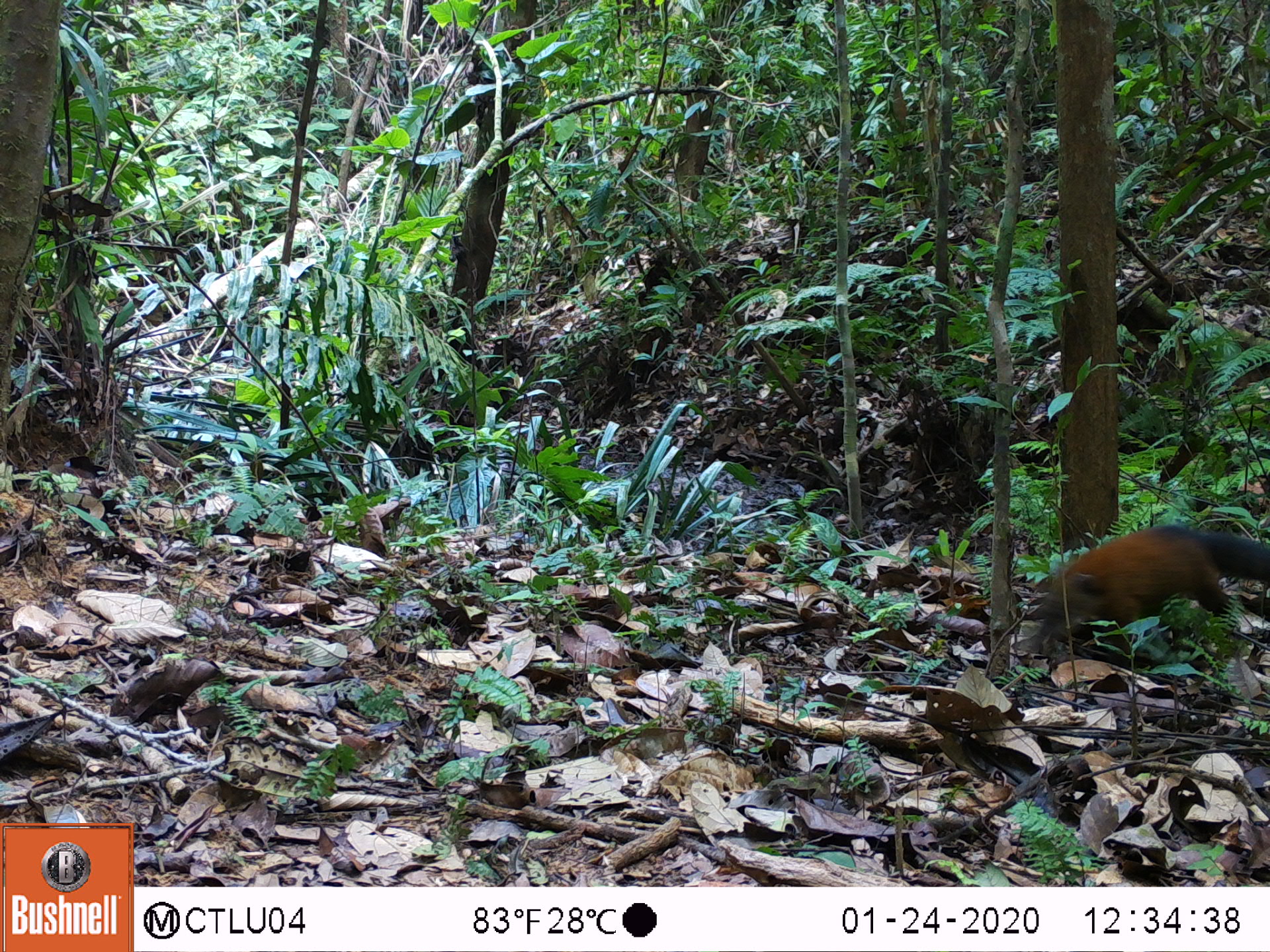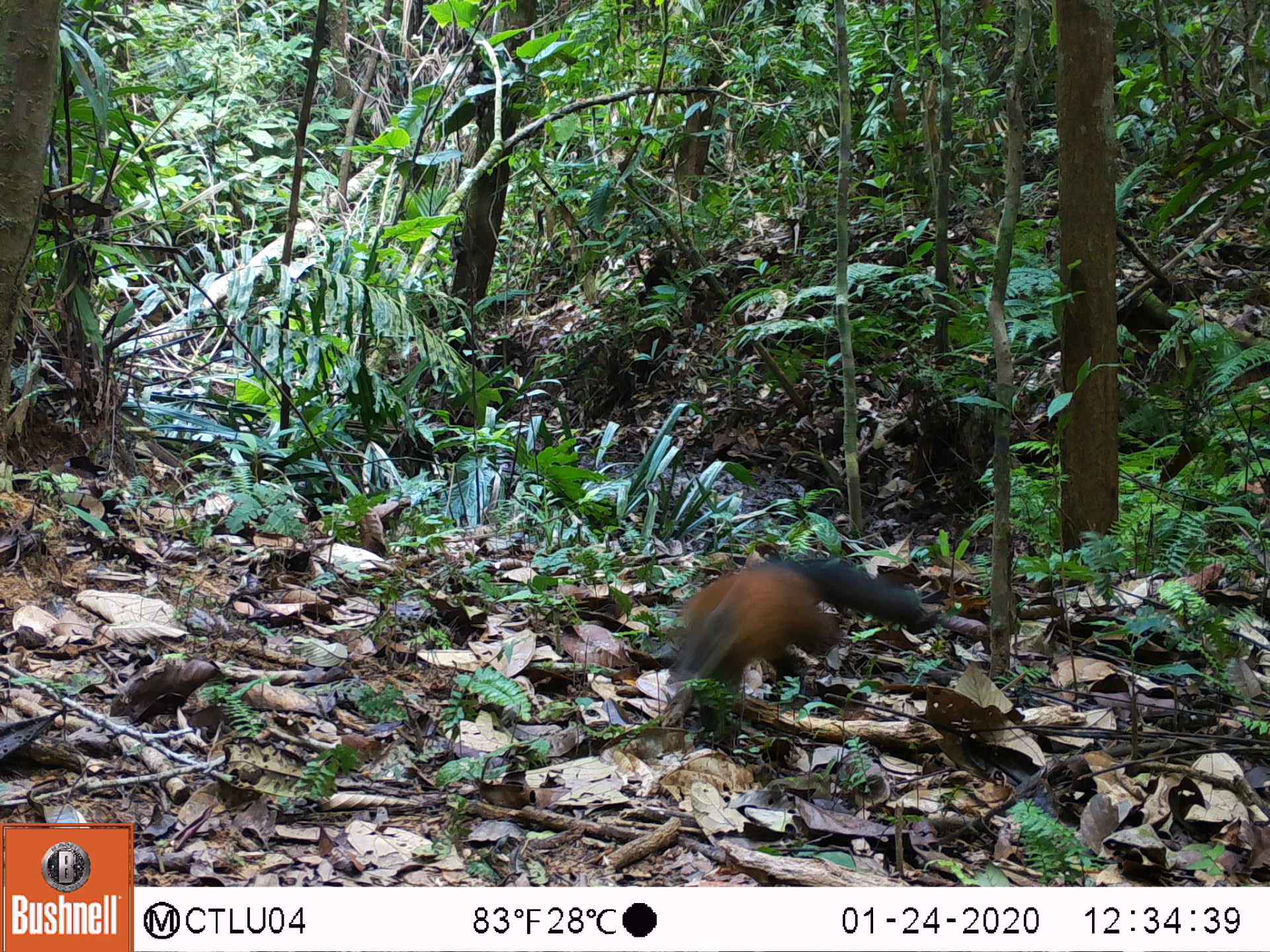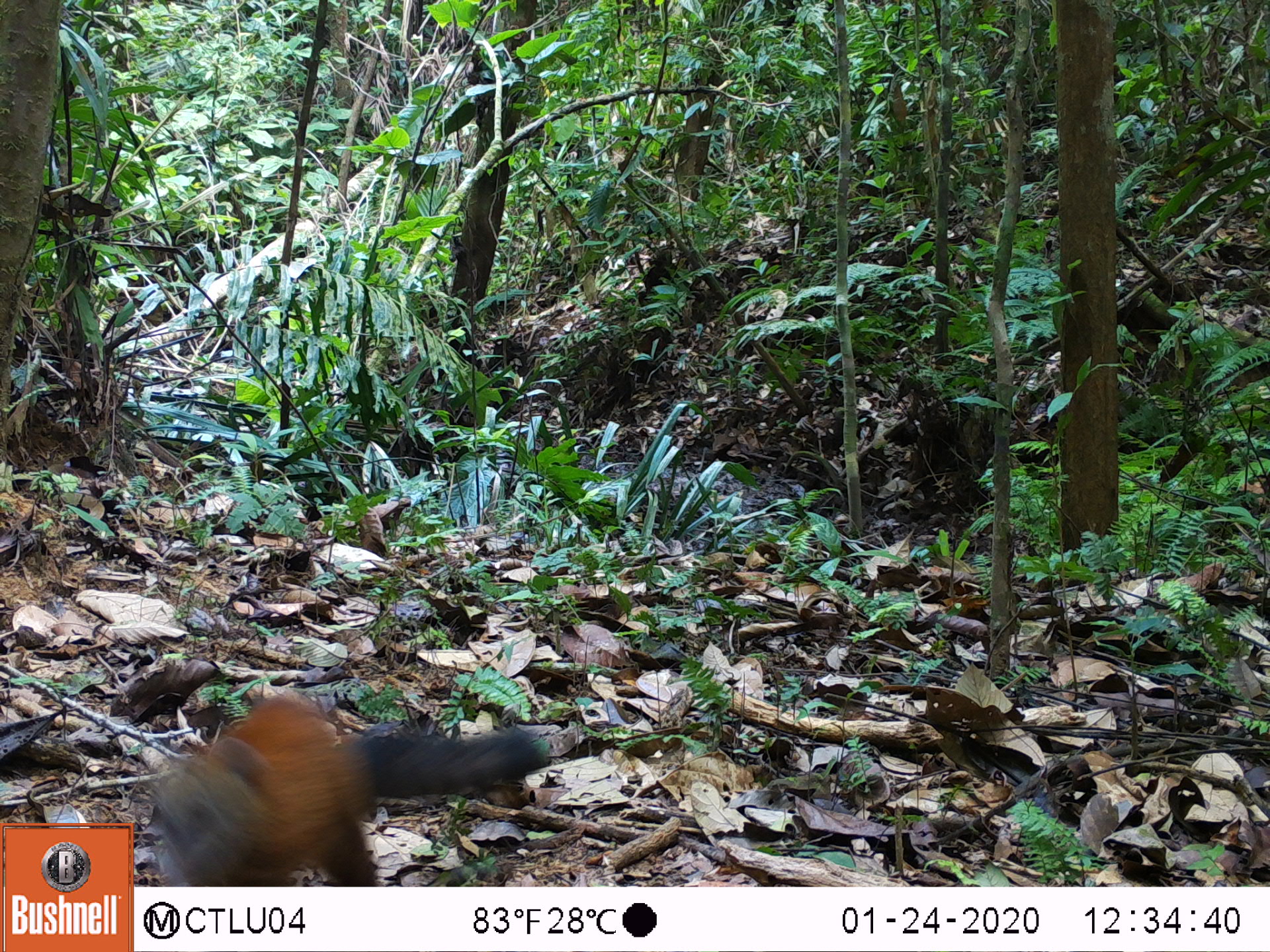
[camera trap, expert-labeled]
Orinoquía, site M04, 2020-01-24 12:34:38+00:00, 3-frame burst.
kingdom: Animalia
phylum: Chordata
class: Mammalia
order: Carnivora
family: Procyonidae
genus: Nasua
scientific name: Nasua nasua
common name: south american coati